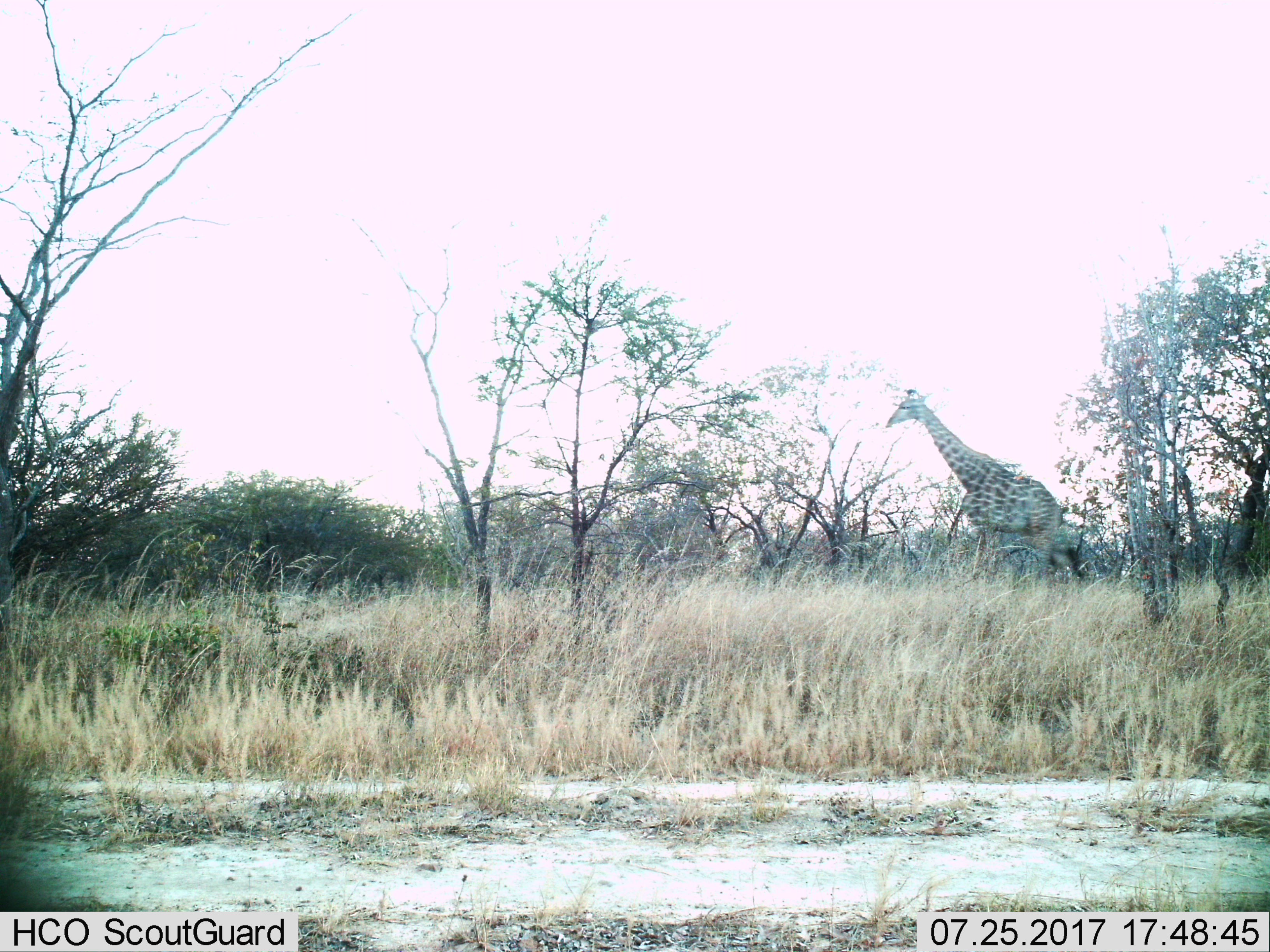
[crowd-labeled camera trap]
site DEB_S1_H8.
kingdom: Animalia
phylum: Chordata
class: Mammalia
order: Artiodactyla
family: Giraffidae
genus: Giraffa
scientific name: Giraffa camelopardalis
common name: giraffe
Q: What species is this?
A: Giraffe (Giraffa camelopardalis).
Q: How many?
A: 1.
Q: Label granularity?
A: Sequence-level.